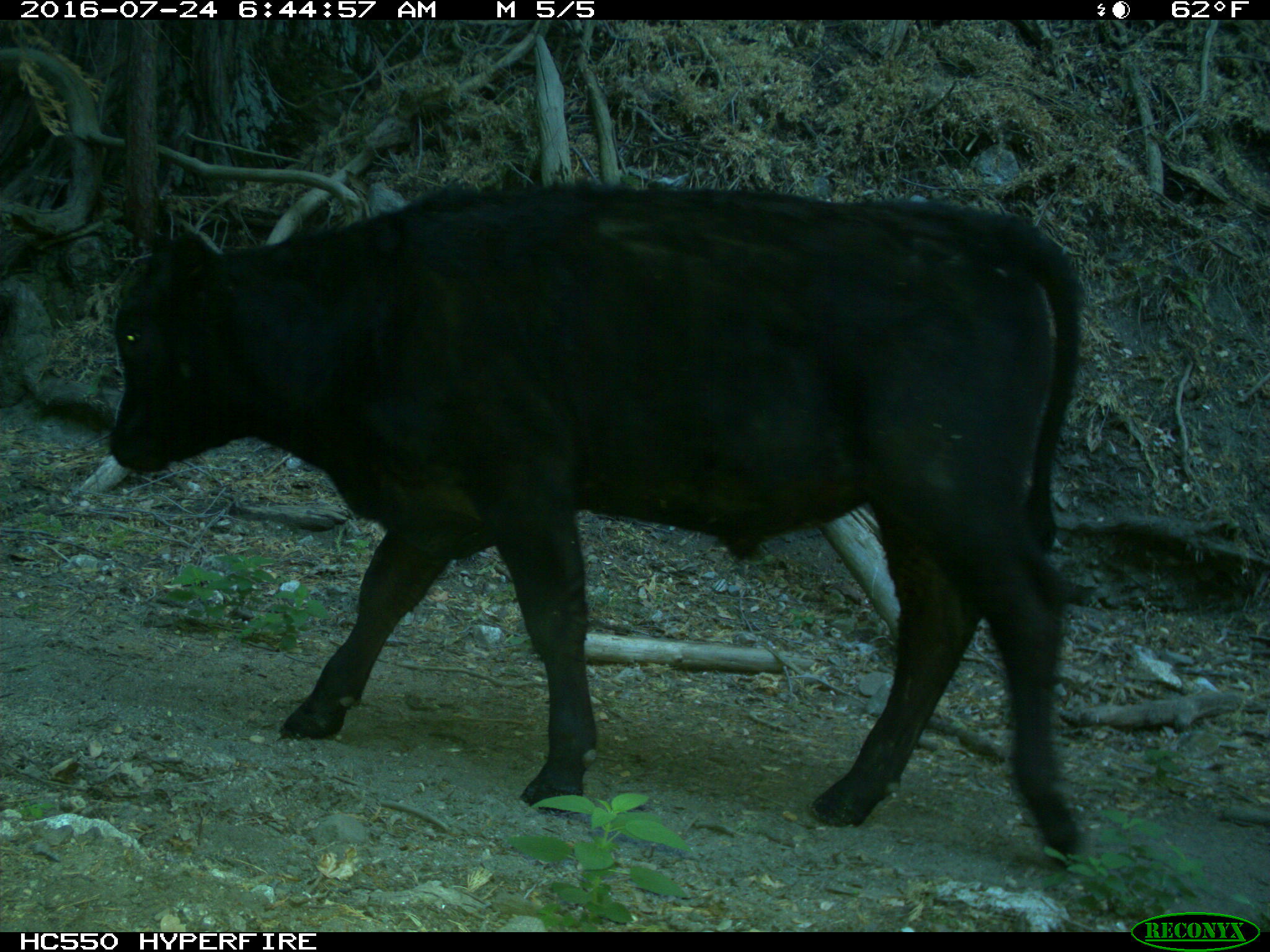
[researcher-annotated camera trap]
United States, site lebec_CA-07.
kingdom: Animalia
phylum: Chordata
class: Mammalia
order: Artiodactyla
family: Bovidae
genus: Bos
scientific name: Bos taurus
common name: domestic cow